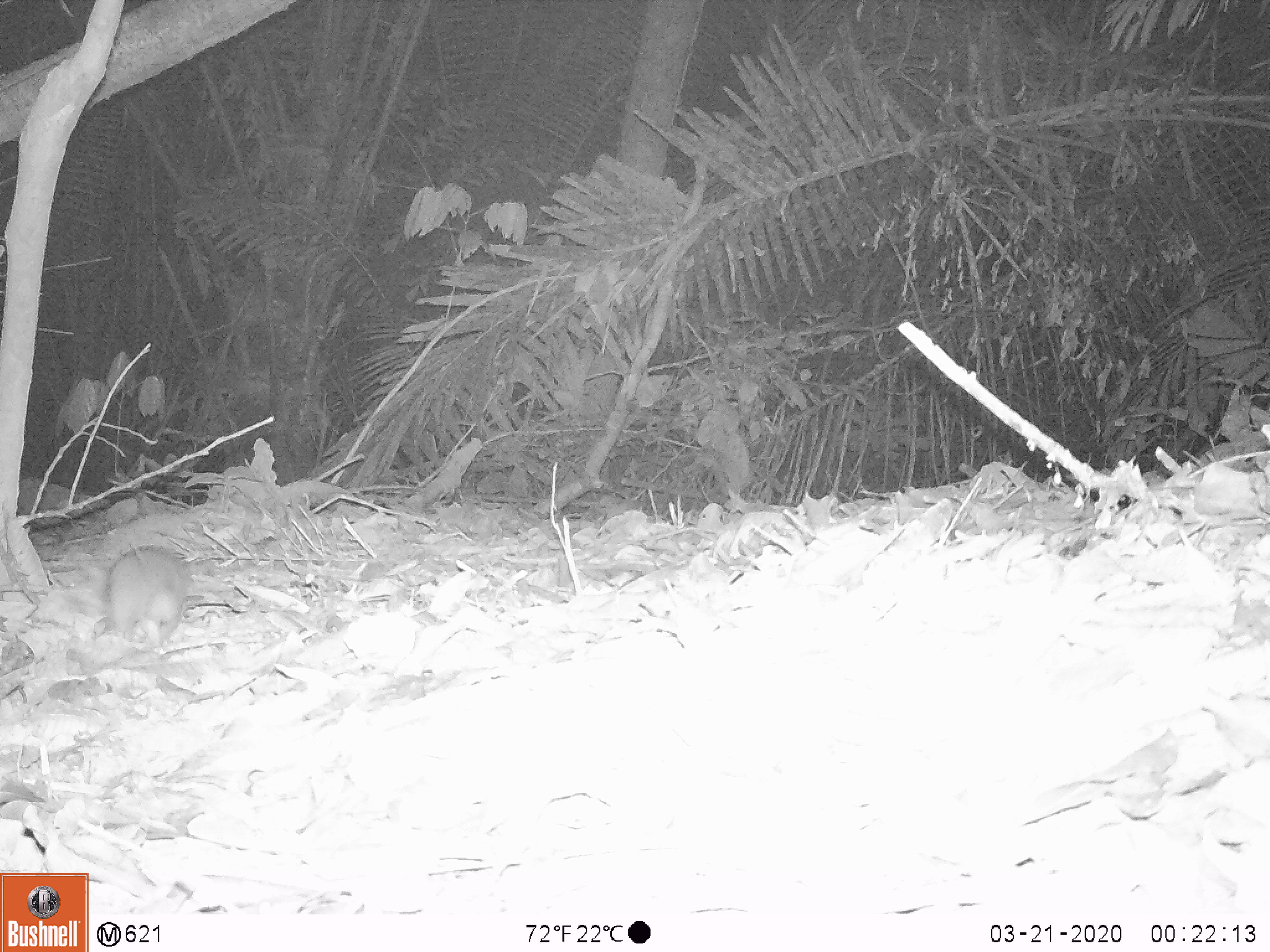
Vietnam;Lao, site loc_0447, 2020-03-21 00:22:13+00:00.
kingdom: Animalia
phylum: Chordata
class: Mammalia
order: Rodentia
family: Muridae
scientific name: Muridae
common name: old-world mice and rats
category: unidentified murid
Unidentified murid (old-world mice and rats) (Muridae). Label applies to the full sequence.